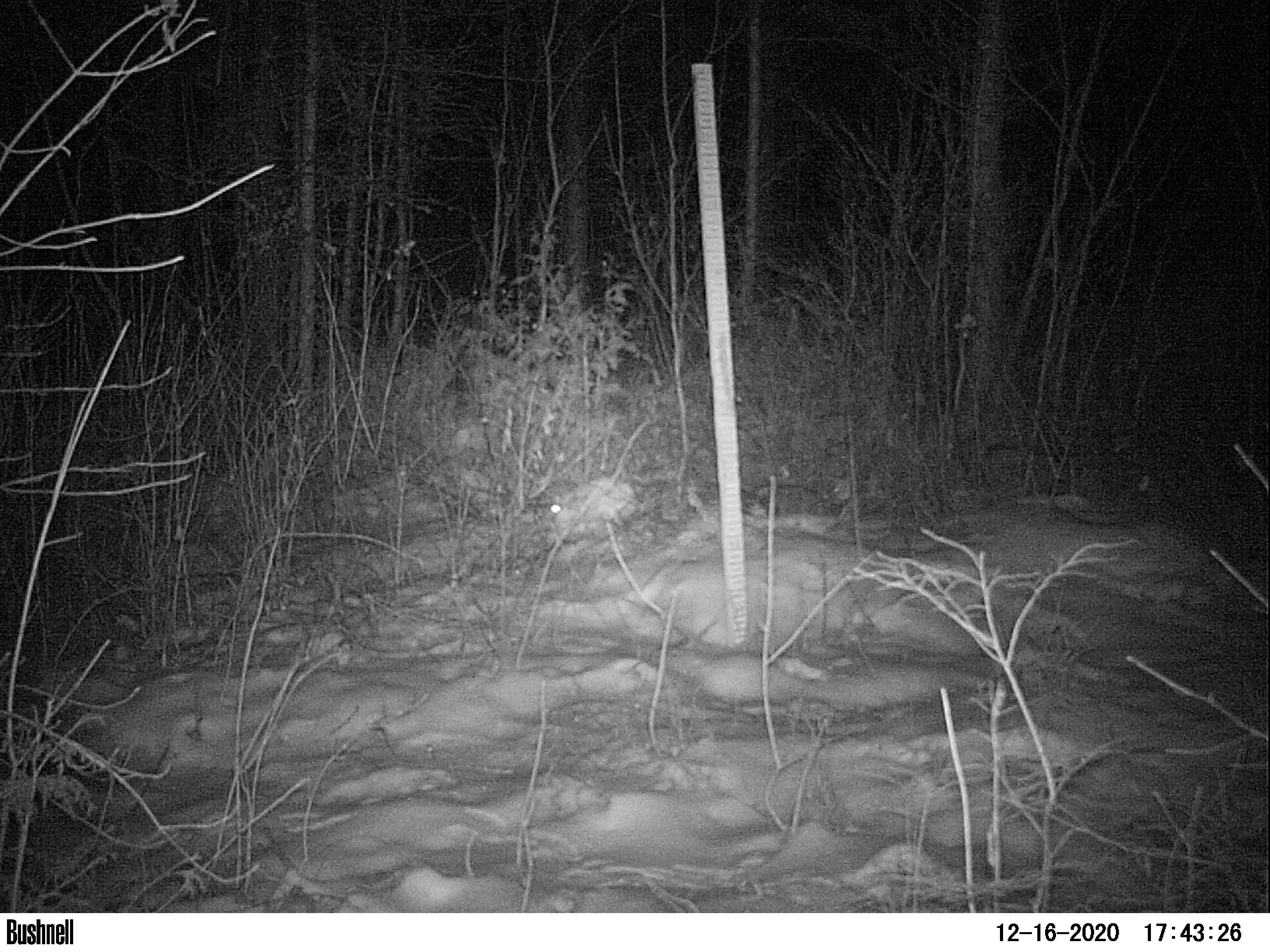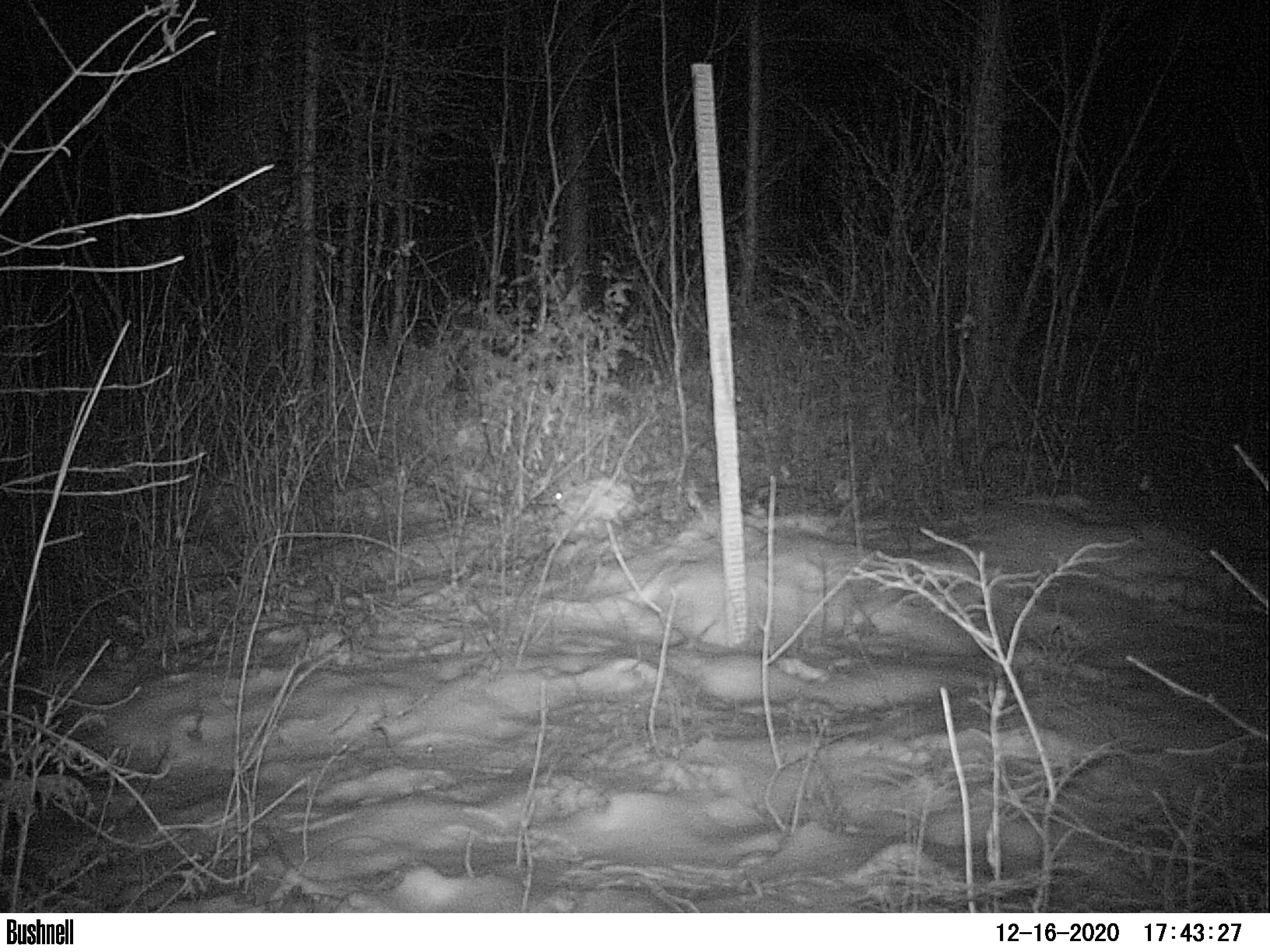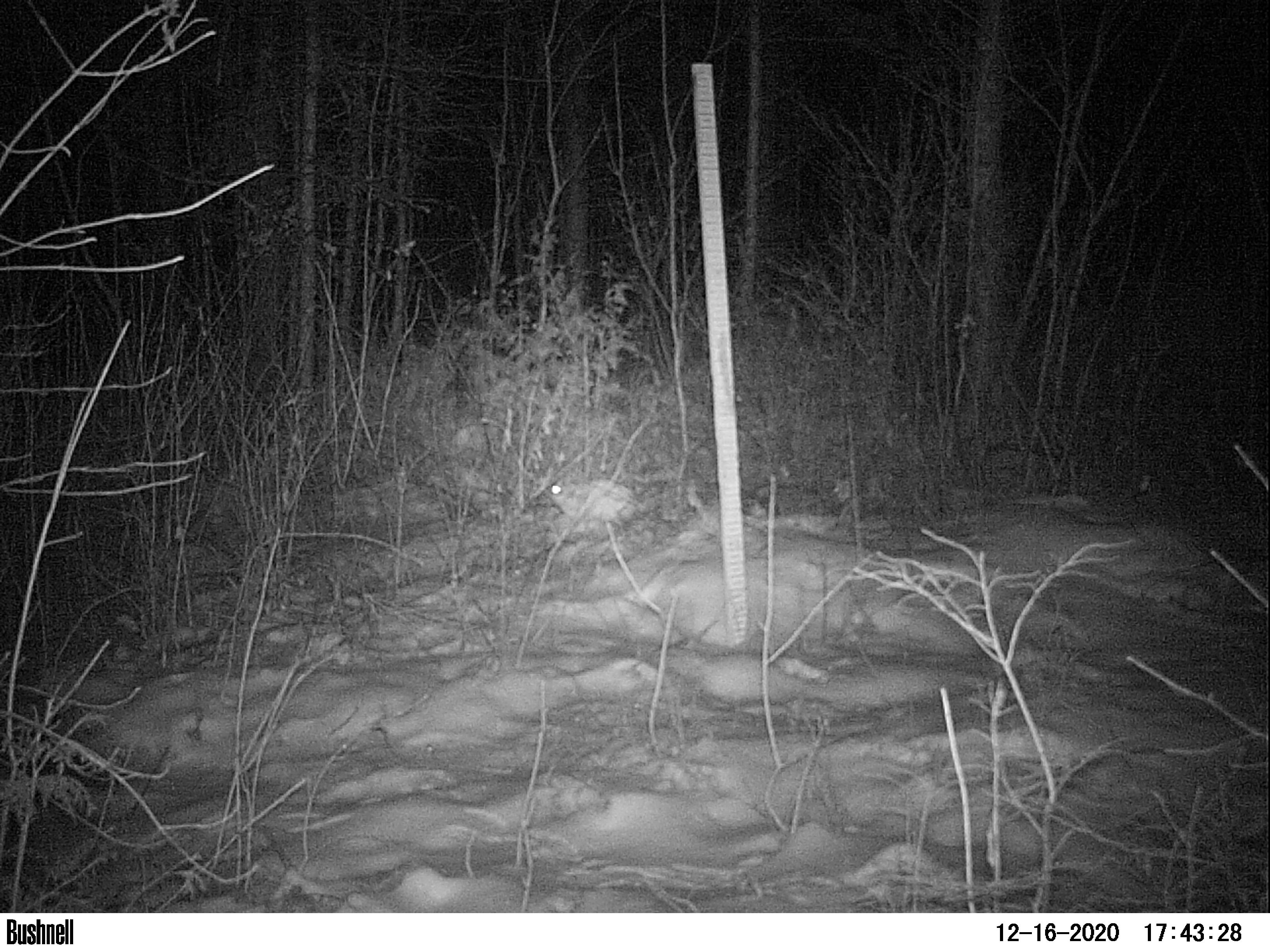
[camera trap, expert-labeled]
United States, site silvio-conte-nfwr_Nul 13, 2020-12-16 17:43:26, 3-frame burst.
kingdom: Animalia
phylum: Chordata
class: Mammalia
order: Lagomorpha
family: Leporidae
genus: Lepus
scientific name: Lepus americanus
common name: snowshoe hare